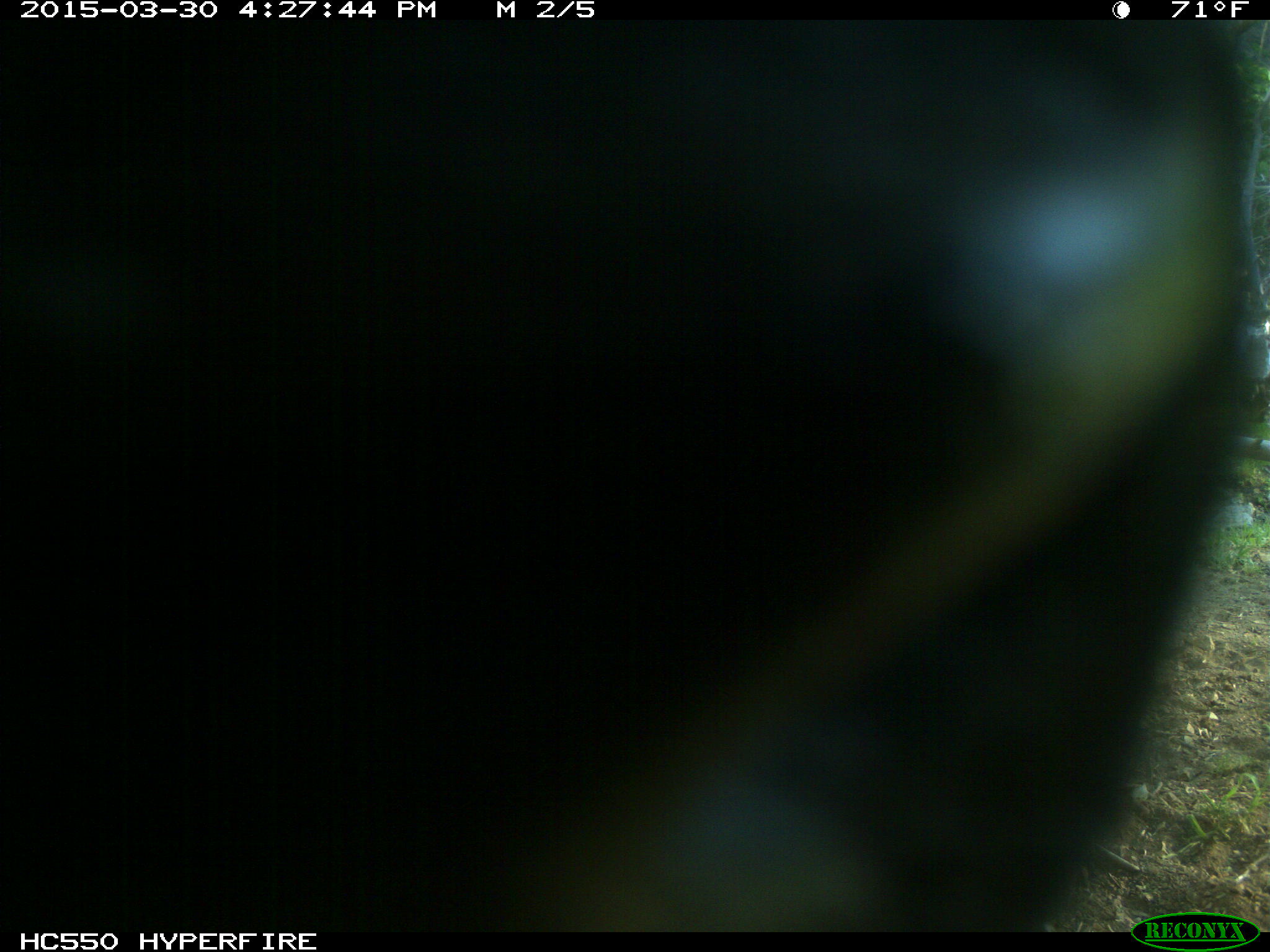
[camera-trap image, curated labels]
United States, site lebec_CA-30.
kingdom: Animalia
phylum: Chordata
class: Mammalia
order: Artiodactyla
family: Bovidae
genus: Bos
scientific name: Bos taurus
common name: domestic cow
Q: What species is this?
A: Bos taurus (domestic cow).